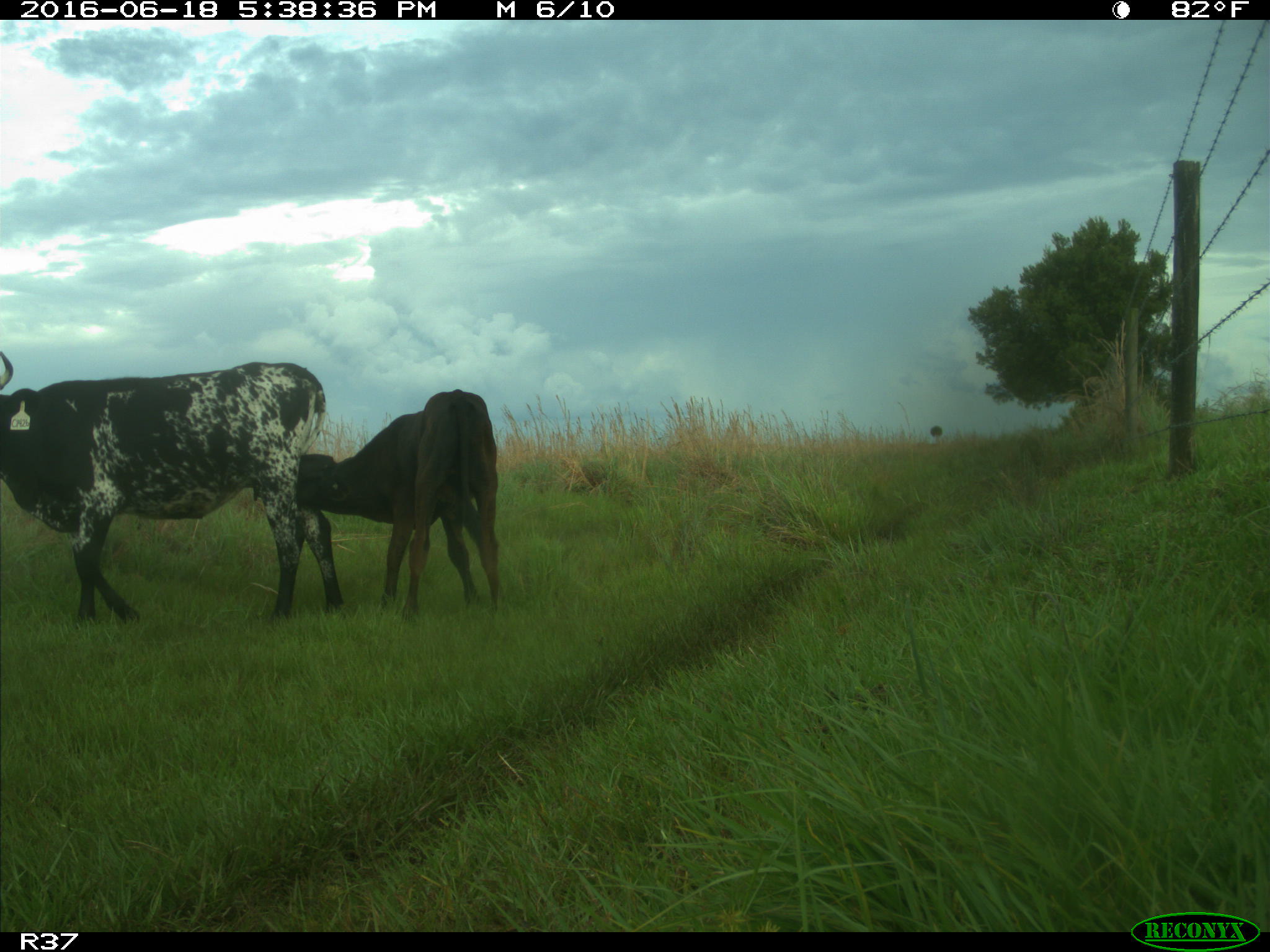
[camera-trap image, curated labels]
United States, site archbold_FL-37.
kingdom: Animalia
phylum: Chordata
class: Mammalia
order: Artiodactyla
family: Bovidae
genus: Bos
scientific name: Bos taurus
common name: domestic cow